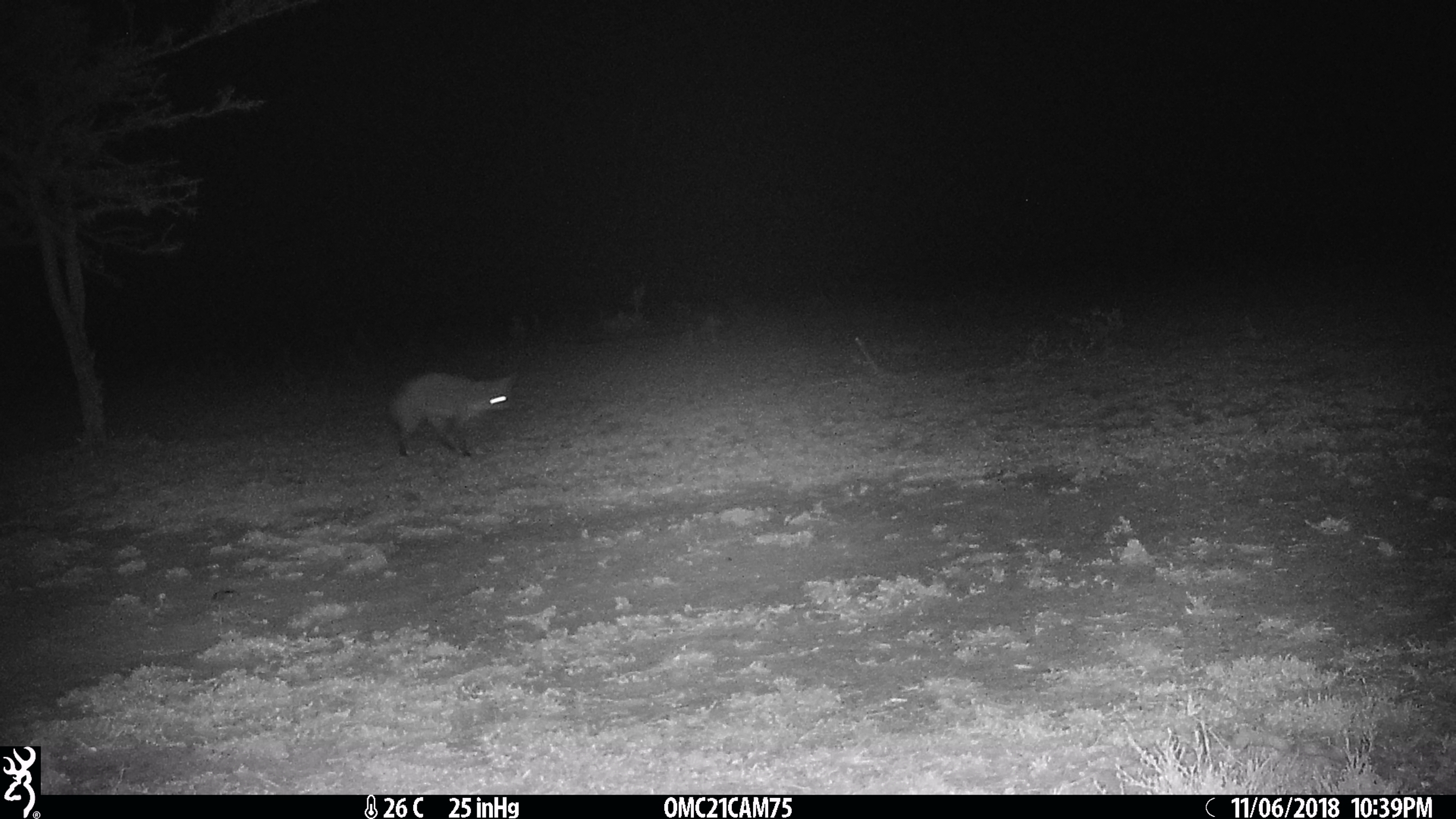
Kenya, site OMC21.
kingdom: Animalia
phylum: Chordata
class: Mammalia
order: Carnivora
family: Canidae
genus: Otocyon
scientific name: Otocyon megalotis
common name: bat-eared fox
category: bateared fox